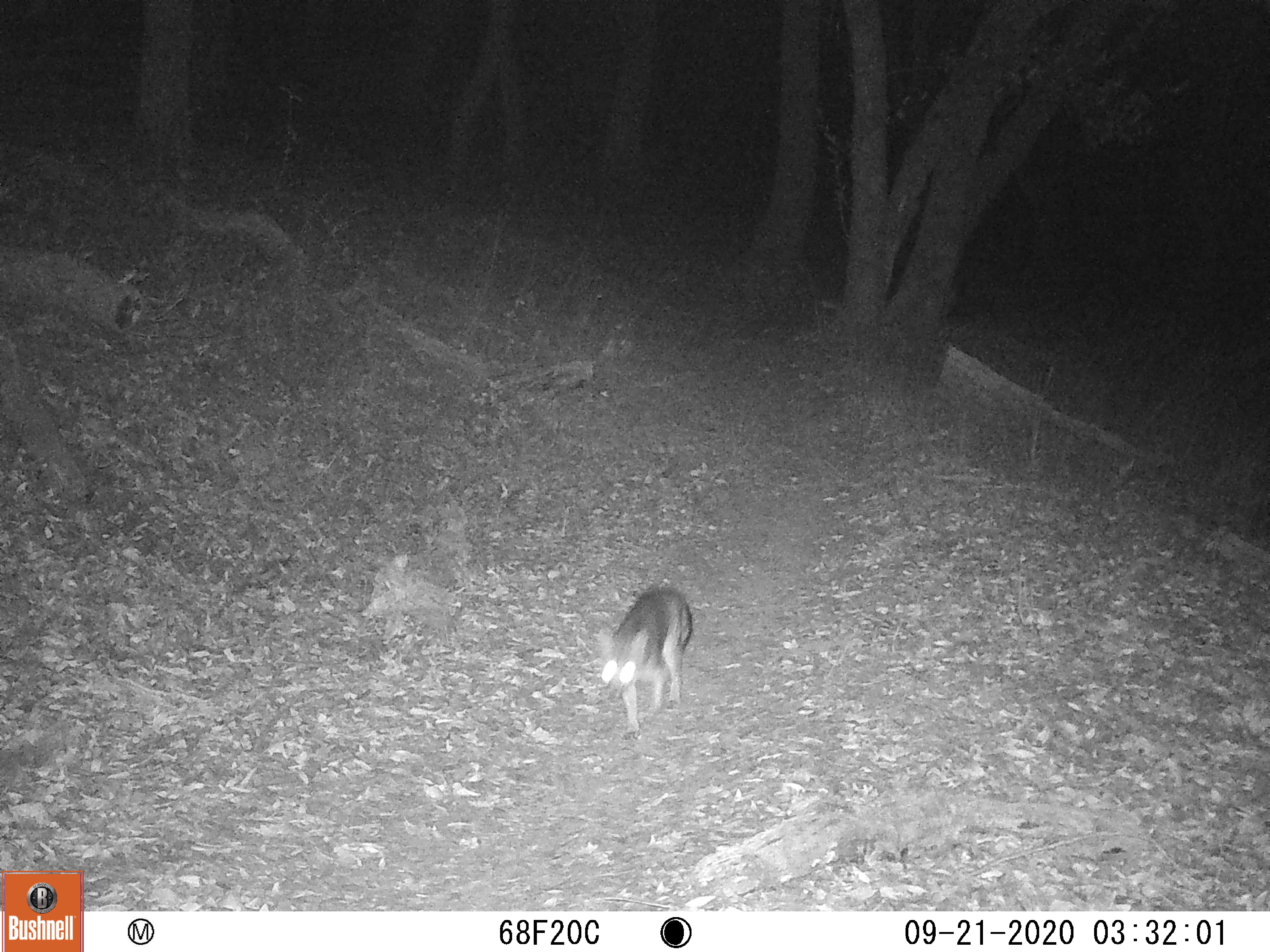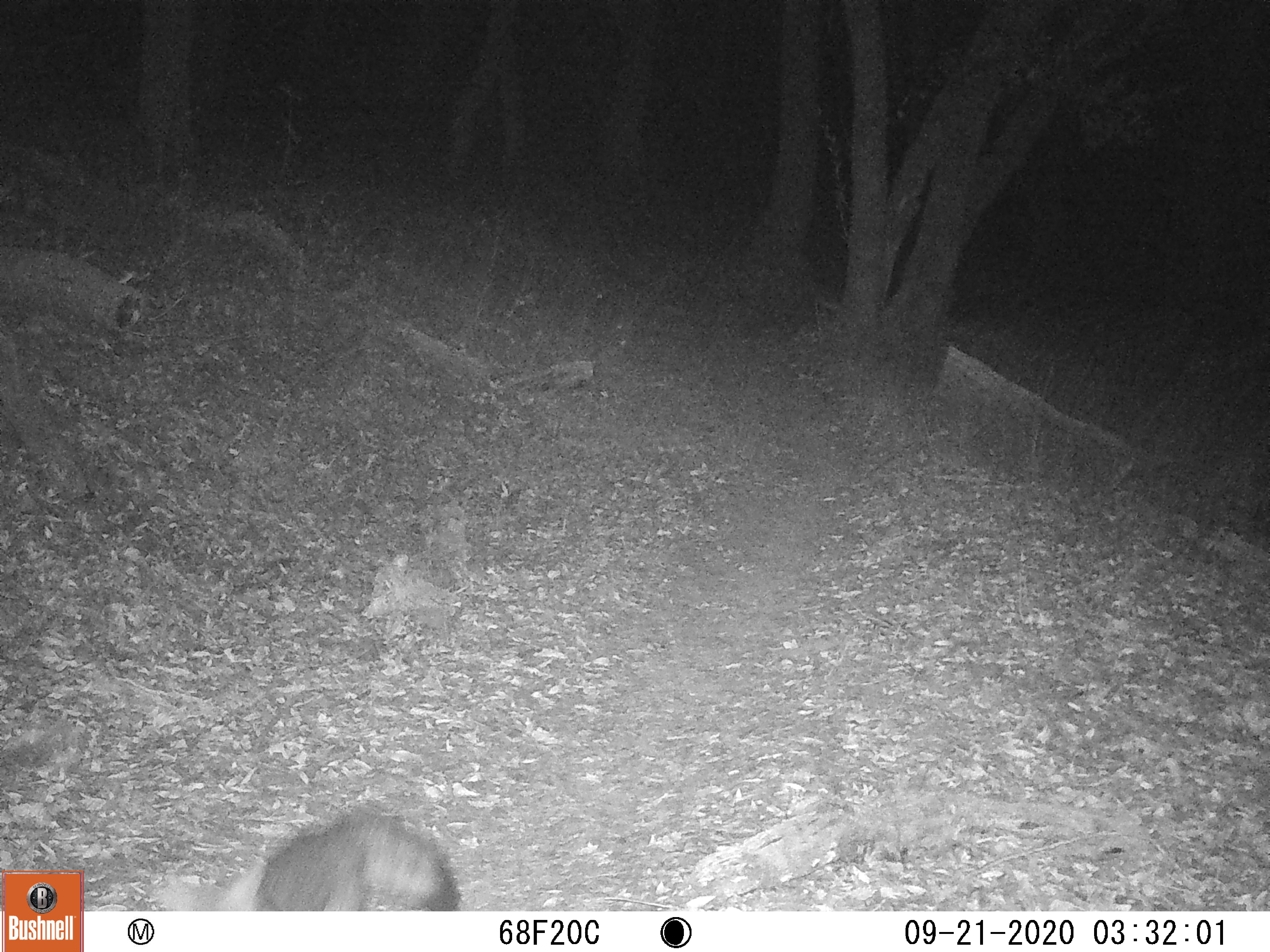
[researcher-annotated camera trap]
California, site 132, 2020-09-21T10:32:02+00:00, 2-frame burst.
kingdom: Animalia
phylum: Chordata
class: Mammalia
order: Carnivora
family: Canidae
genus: Urocyon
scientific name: Urocyon cinereoargenteus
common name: gray fox